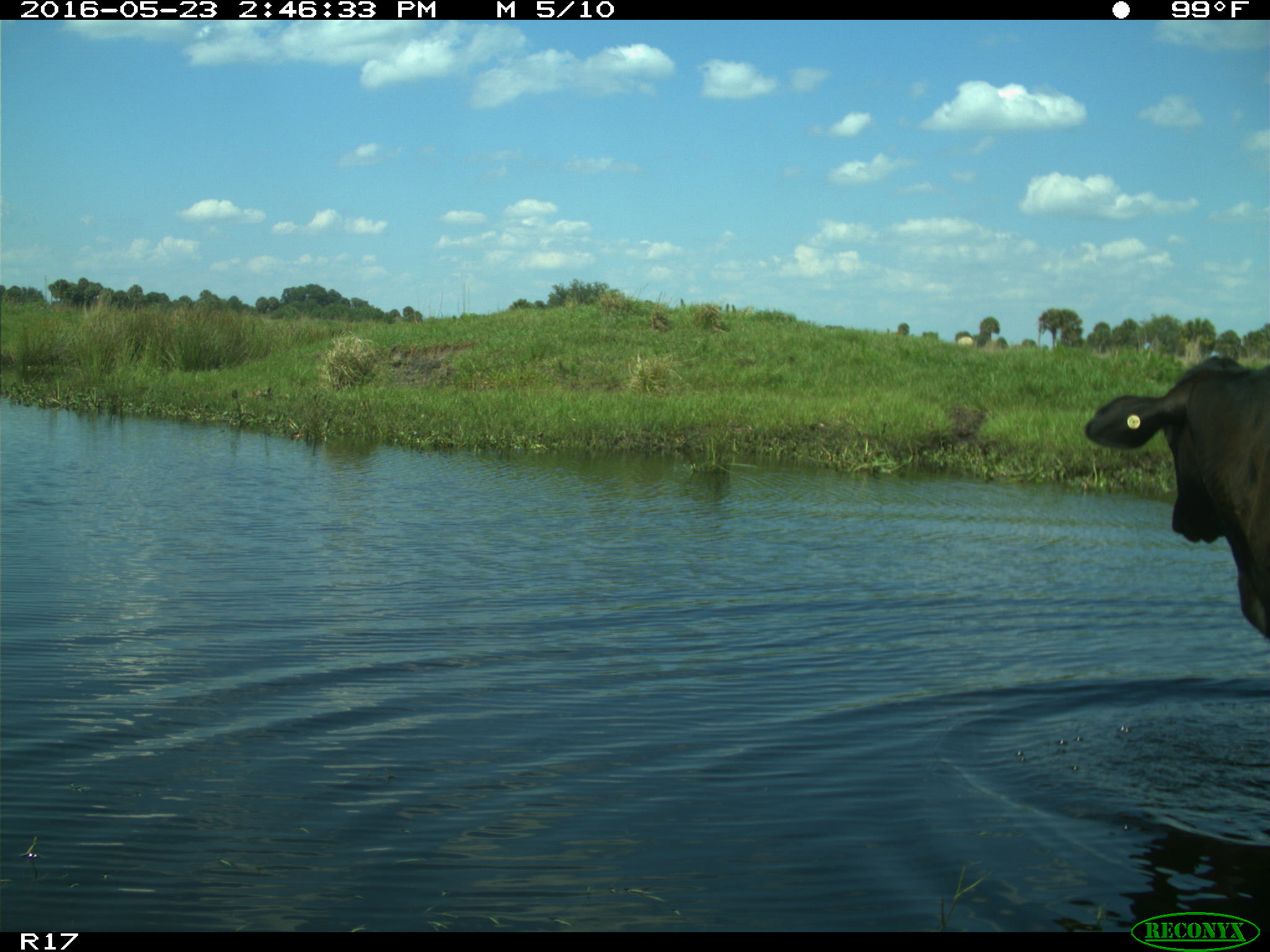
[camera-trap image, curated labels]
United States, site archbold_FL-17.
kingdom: Animalia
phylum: Chordata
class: Mammalia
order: Artiodactyla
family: Bovidae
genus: Bos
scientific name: Bos taurus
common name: domestic cow